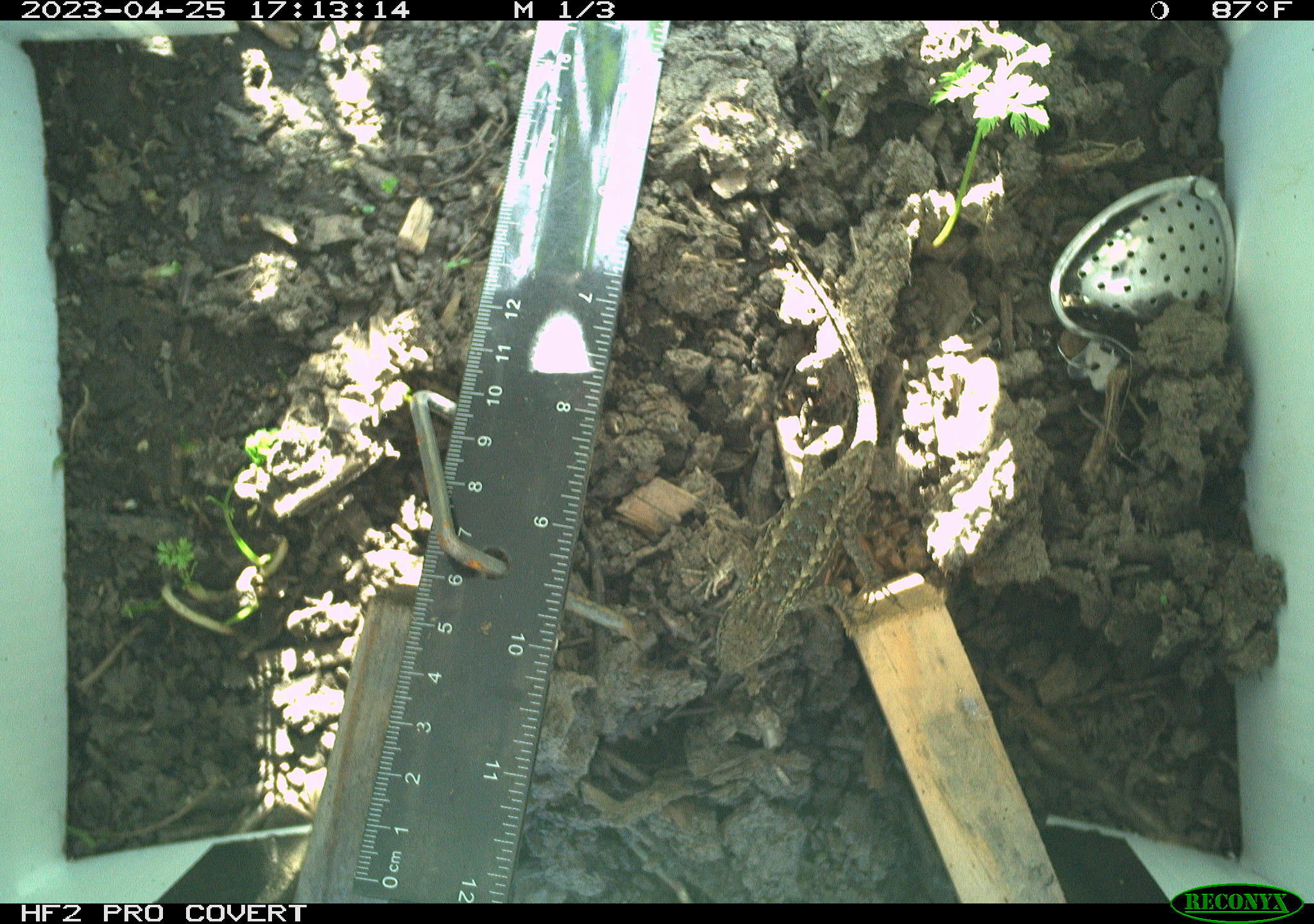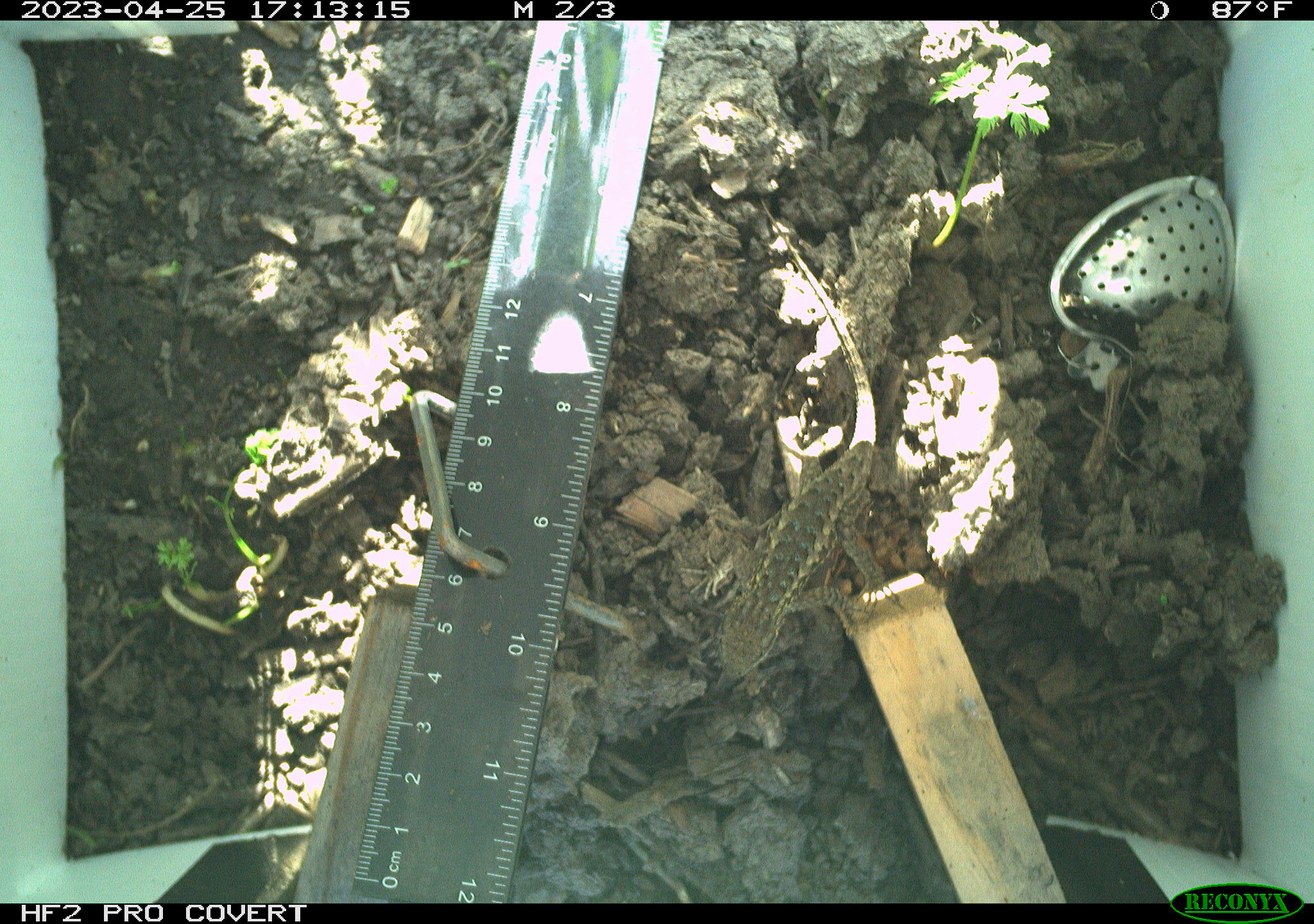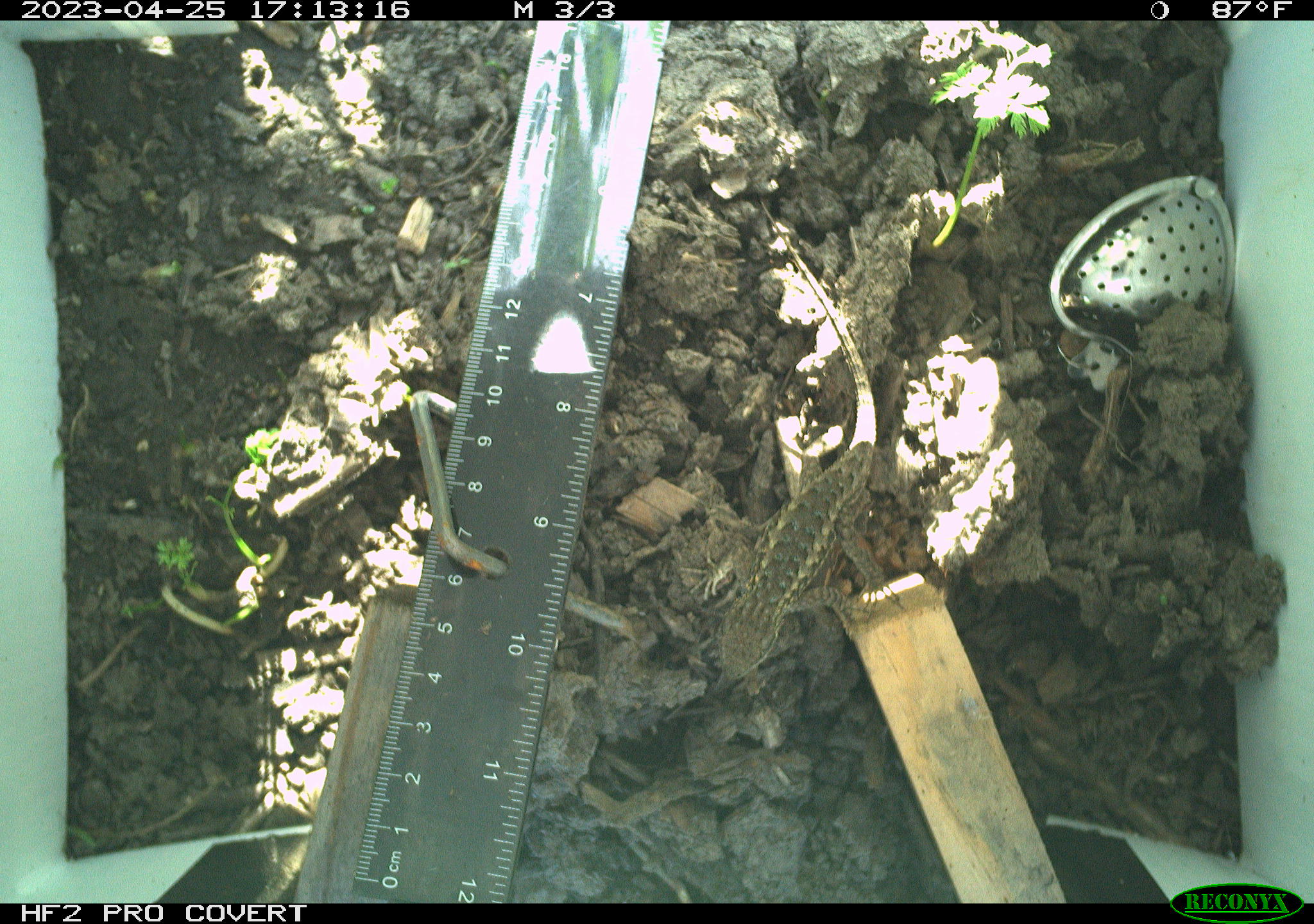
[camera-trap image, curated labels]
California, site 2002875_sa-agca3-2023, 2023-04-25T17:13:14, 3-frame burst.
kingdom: Animalia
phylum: Chordata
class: Reptilia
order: Squamata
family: Phrynosomatidae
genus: Sceloporus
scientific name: Sceloporus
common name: spiny lizards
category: sceloporus species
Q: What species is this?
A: Sceloporus species (spiny lizards) (Sceloporus).